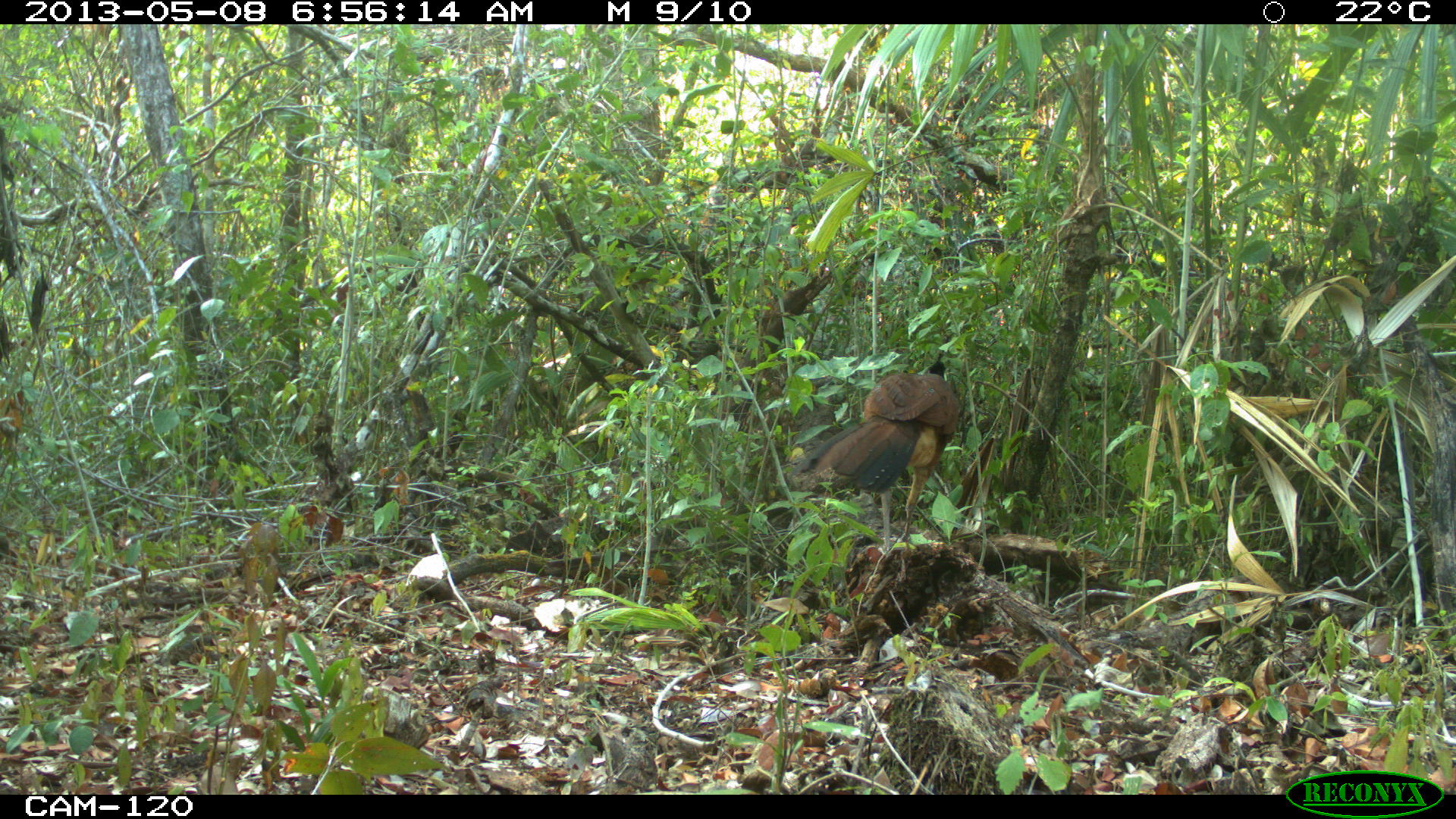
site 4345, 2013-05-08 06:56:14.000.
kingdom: Animalia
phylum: Chordata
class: Aves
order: Galliformes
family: Cracidae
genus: Crax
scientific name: Crax rubra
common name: great curassow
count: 1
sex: female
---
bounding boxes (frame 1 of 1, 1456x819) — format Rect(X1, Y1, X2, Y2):
crax rubra: Rect(790, 347, 959, 551)